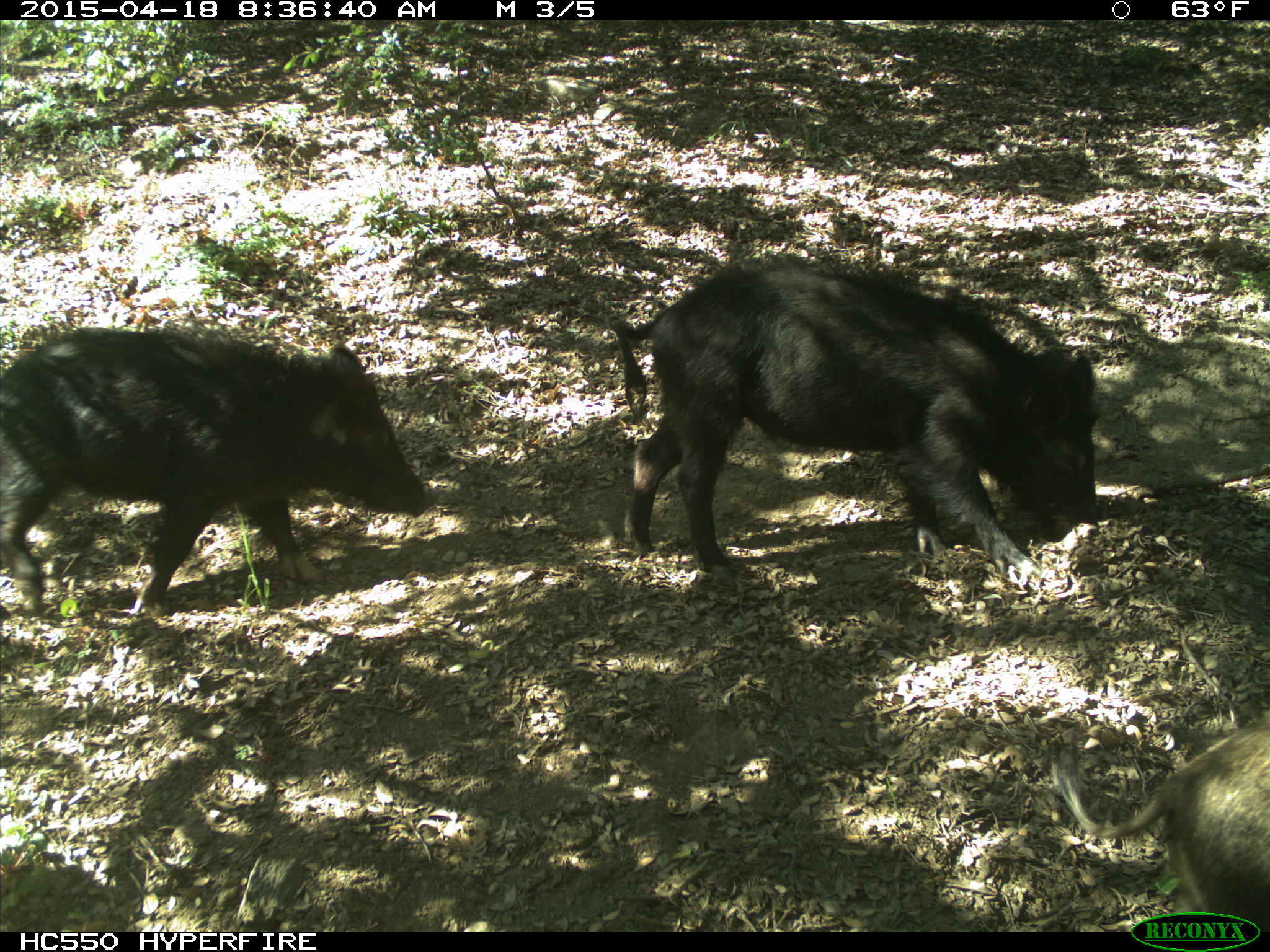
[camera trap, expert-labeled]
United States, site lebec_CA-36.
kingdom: Animalia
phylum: Chordata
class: Mammalia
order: Artiodactyla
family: Suidae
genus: Sus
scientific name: Sus scrofa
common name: wild boar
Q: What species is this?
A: Sus scrofa (wild boar).